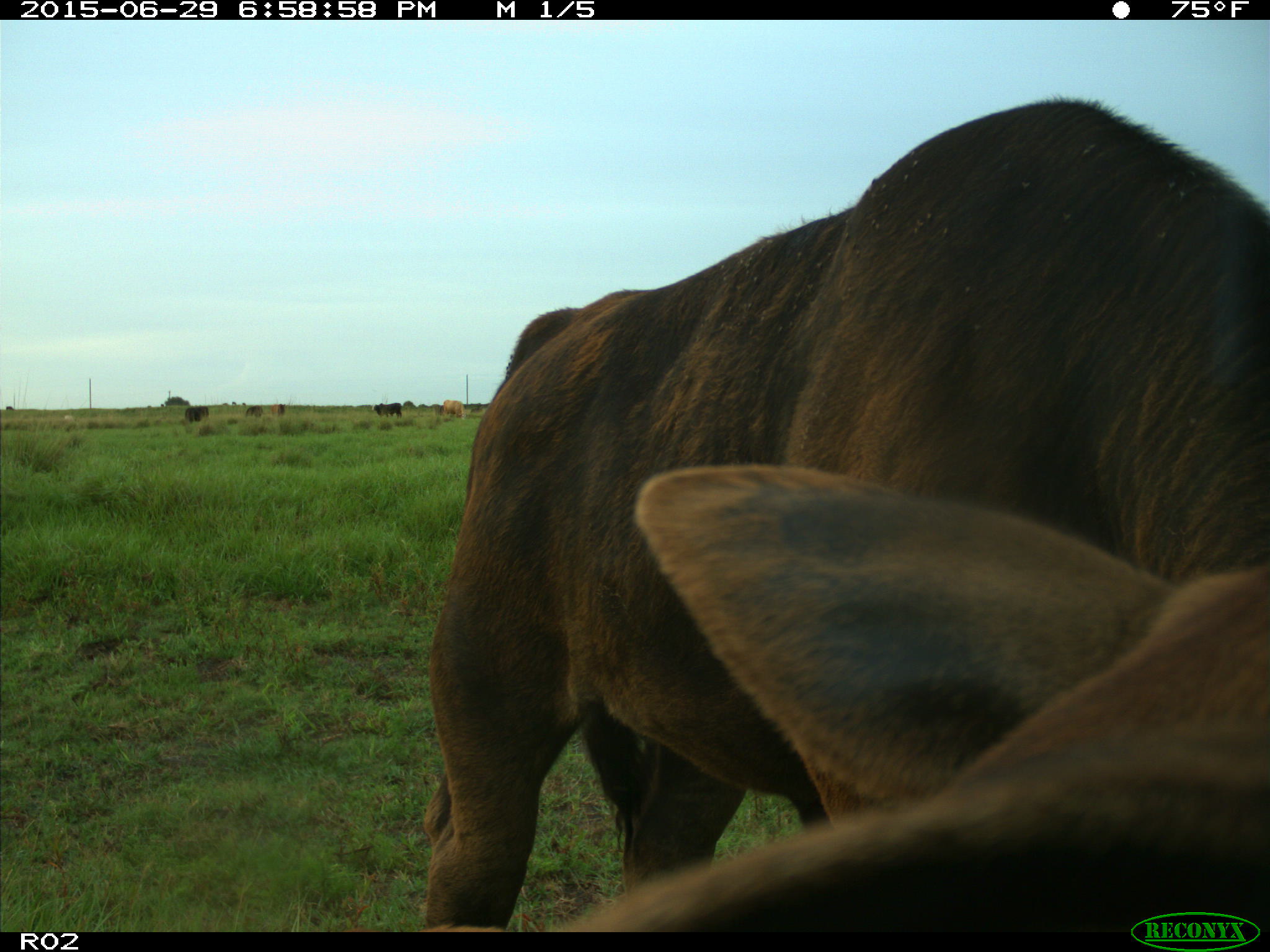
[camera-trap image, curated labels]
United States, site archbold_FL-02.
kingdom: Animalia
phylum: Chordata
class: Mammalia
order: Artiodactyla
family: Bovidae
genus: Bos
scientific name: Bos taurus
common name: domestic cow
Bos taurus (domestic cow).